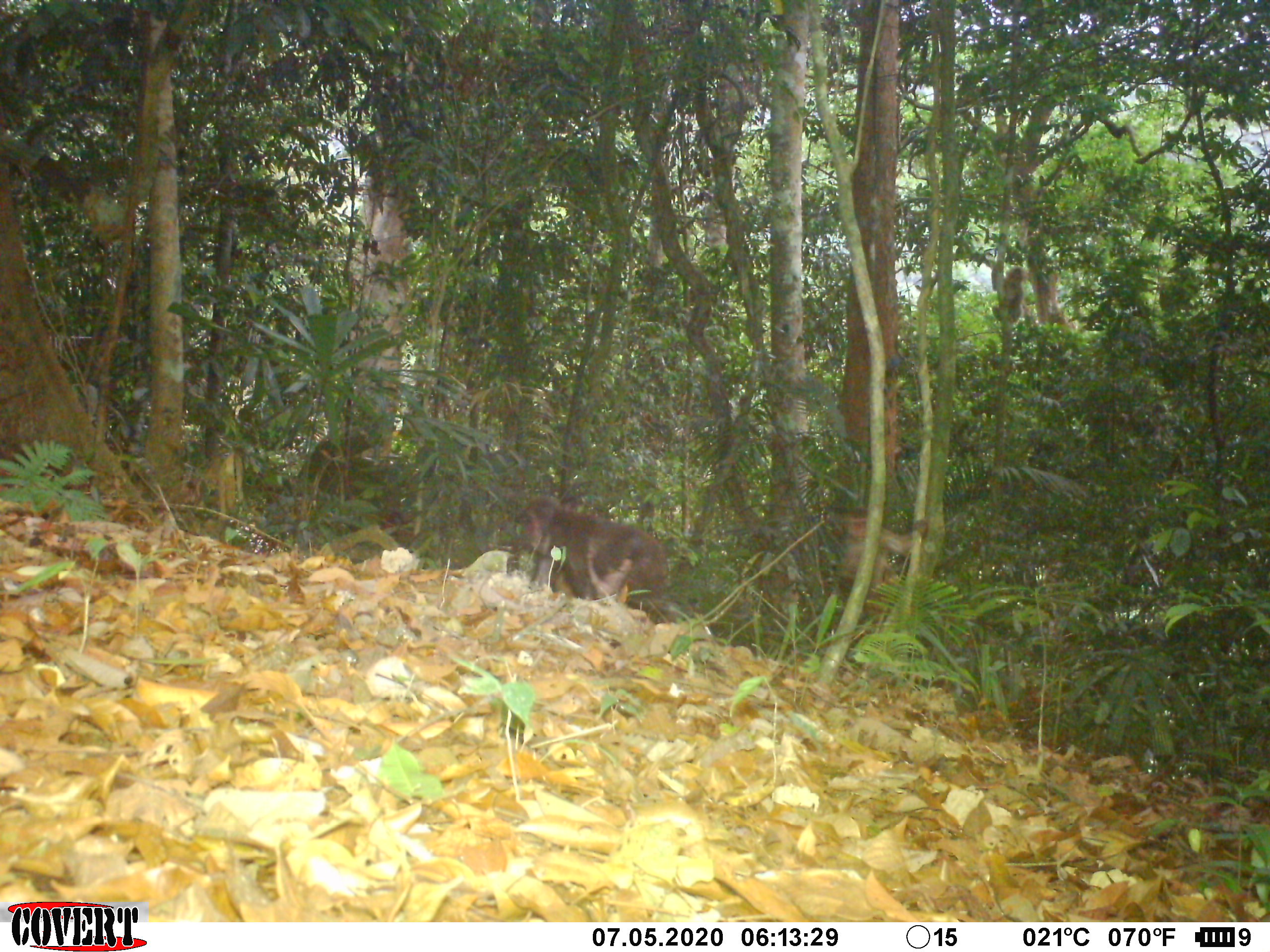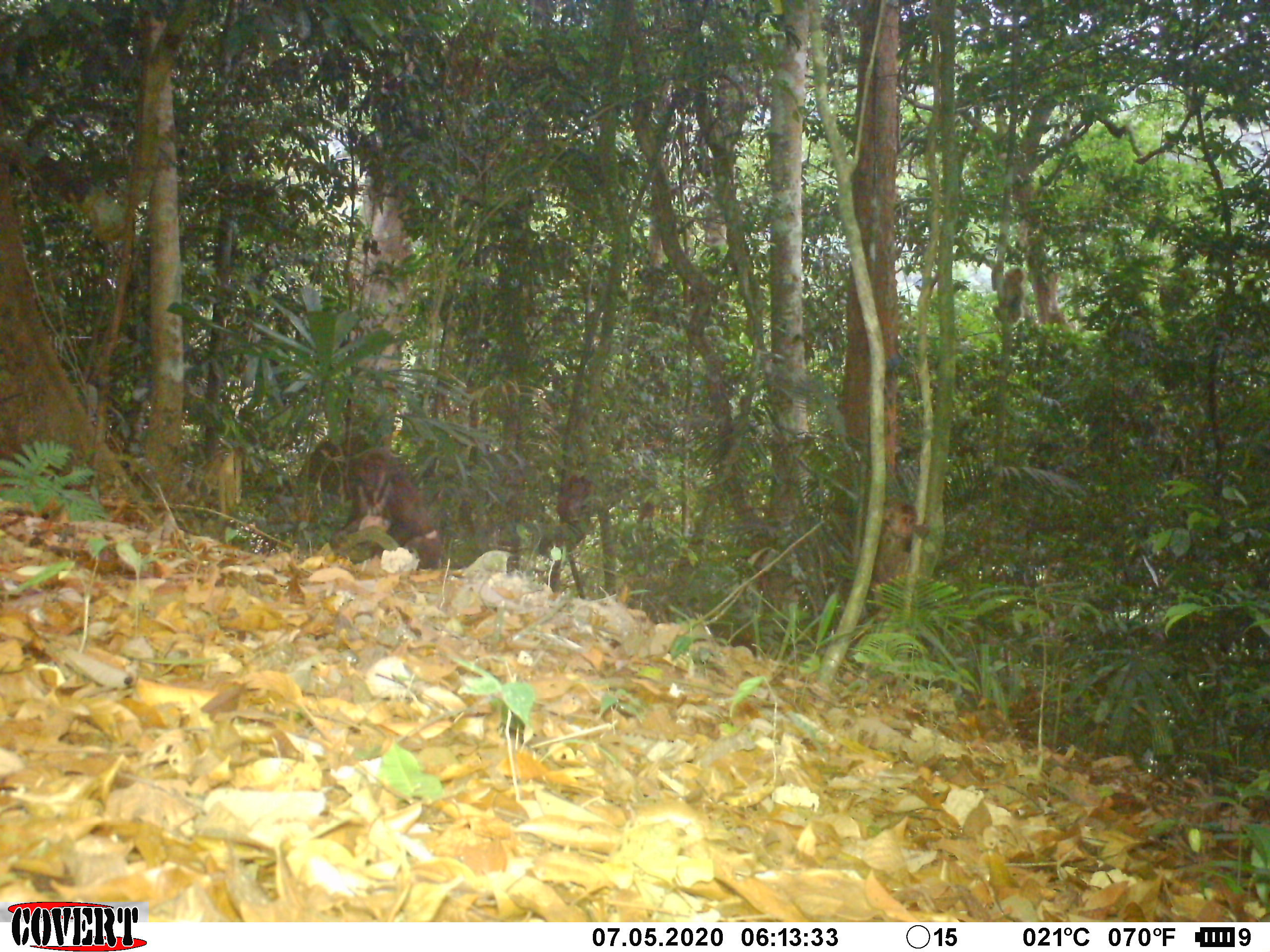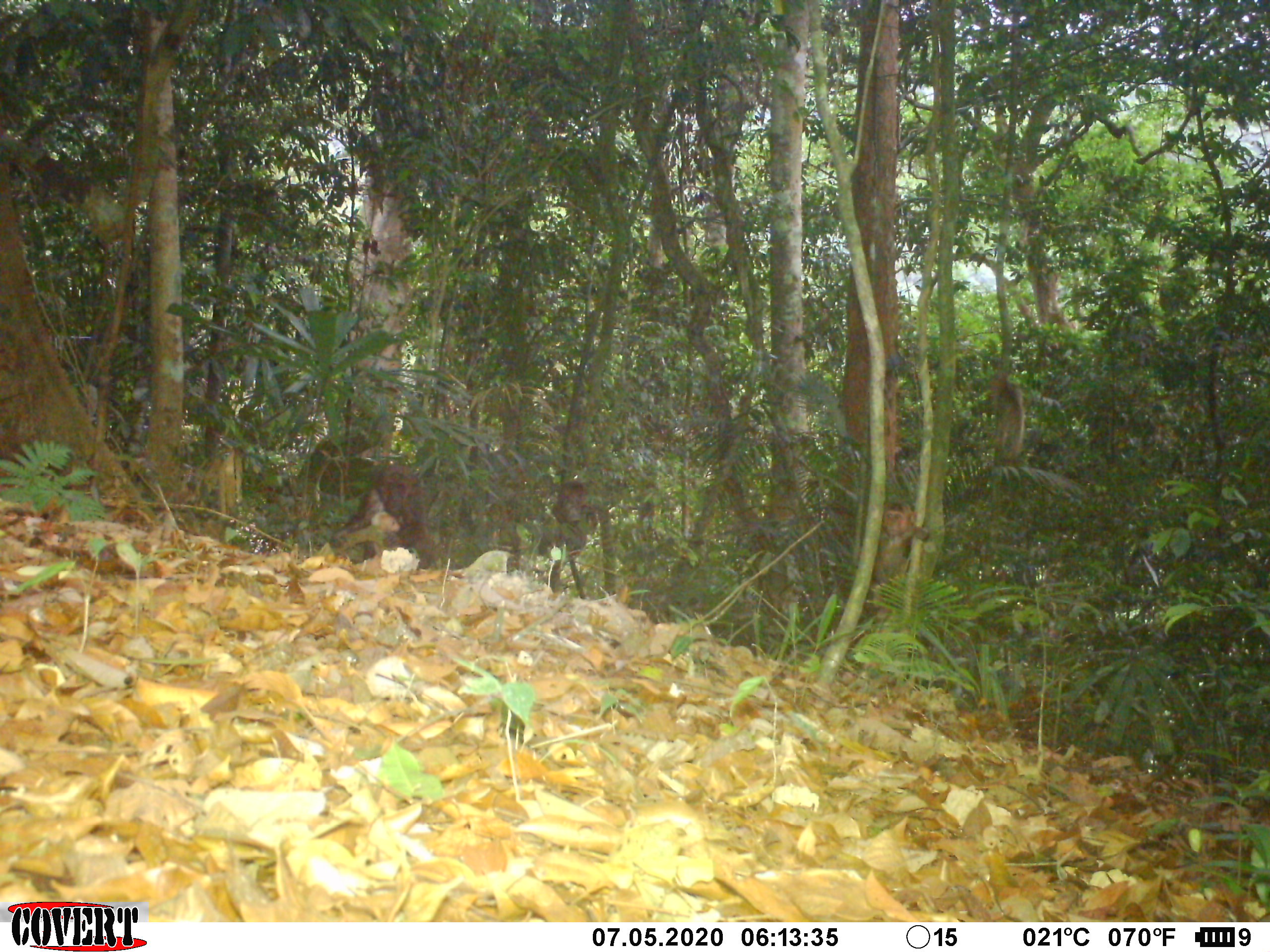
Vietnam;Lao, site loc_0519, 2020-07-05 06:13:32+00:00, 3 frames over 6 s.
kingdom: Animalia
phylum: Chordata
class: Mammalia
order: Primates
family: Cercopithecidae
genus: Macaca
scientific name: Macaca arctoides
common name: stump-tailed macaque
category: stump tailed macaque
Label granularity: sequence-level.